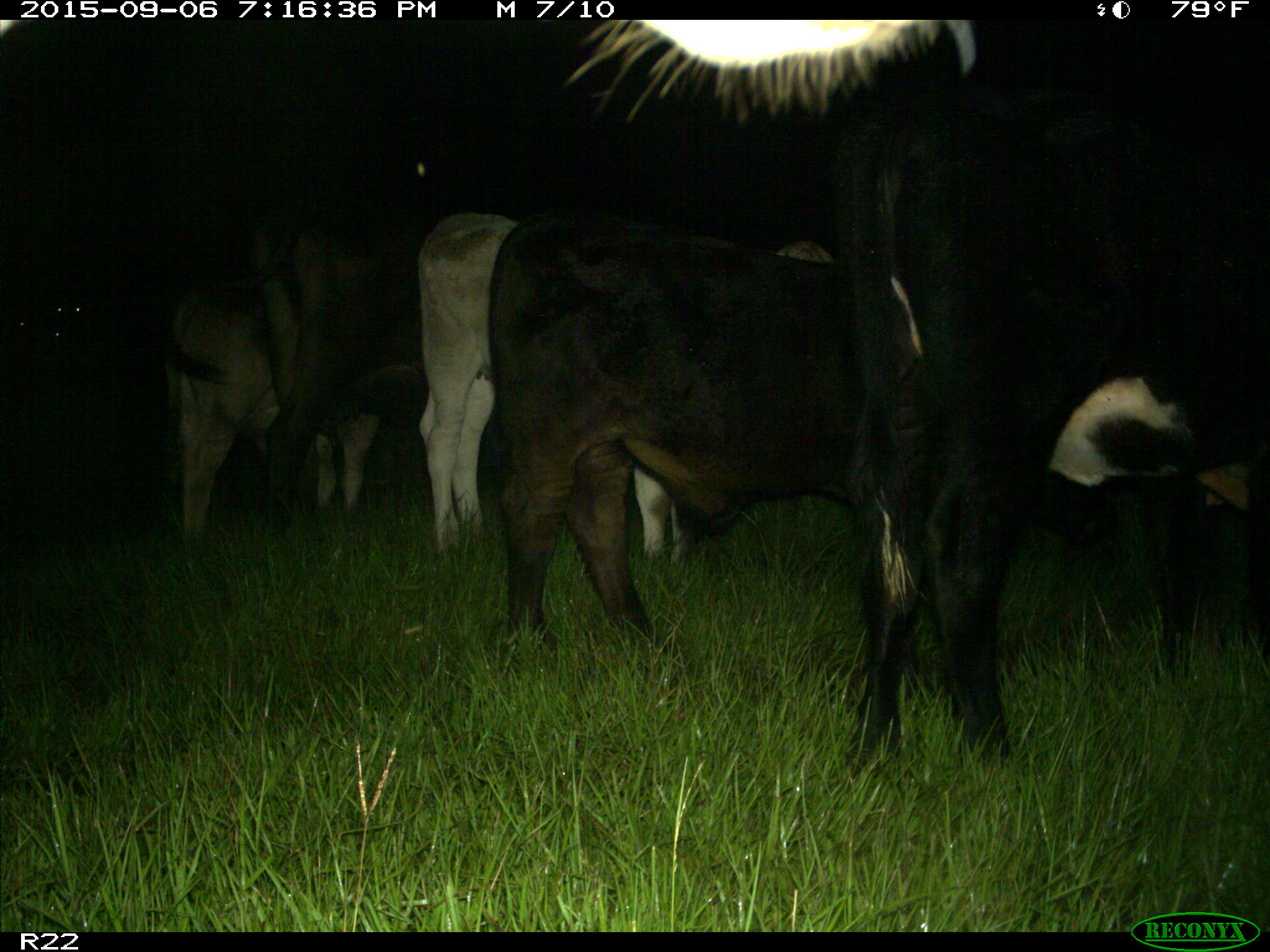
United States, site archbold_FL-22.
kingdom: Animalia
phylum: Chordata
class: Mammalia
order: Artiodactyla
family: Bovidae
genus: Bos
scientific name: Bos taurus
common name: domestic cow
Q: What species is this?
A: Bos taurus (domestic cow).